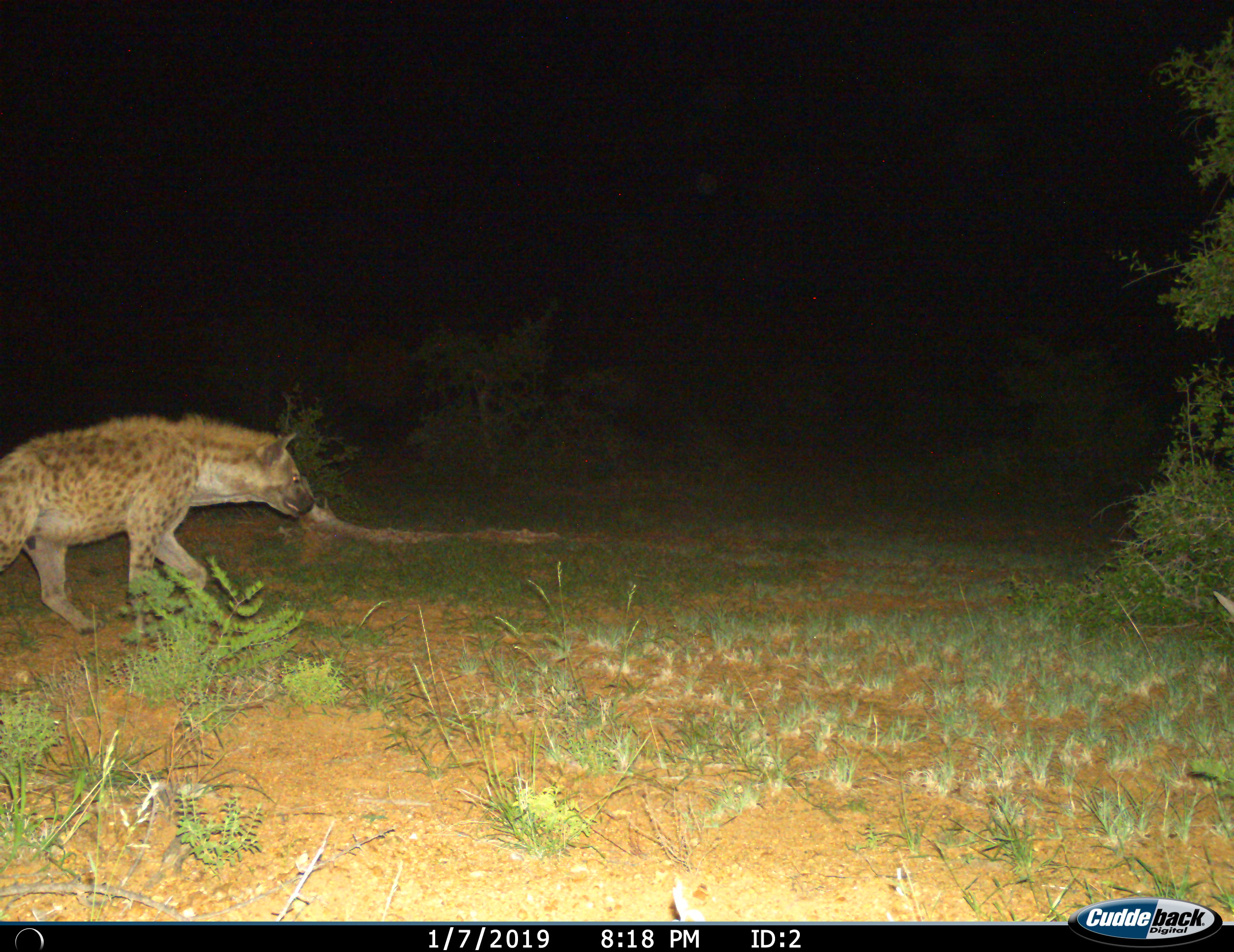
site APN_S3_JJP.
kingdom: Animalia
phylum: Chordata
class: Mammalia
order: Carnivora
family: Hyaenidae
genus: Crocuta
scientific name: Crocuta crocuta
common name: spotted hyena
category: hyenaspotted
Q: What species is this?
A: Hyenaspotted (spotted hyena) (Crocuta crocuta).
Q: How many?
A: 1.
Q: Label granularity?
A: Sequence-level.